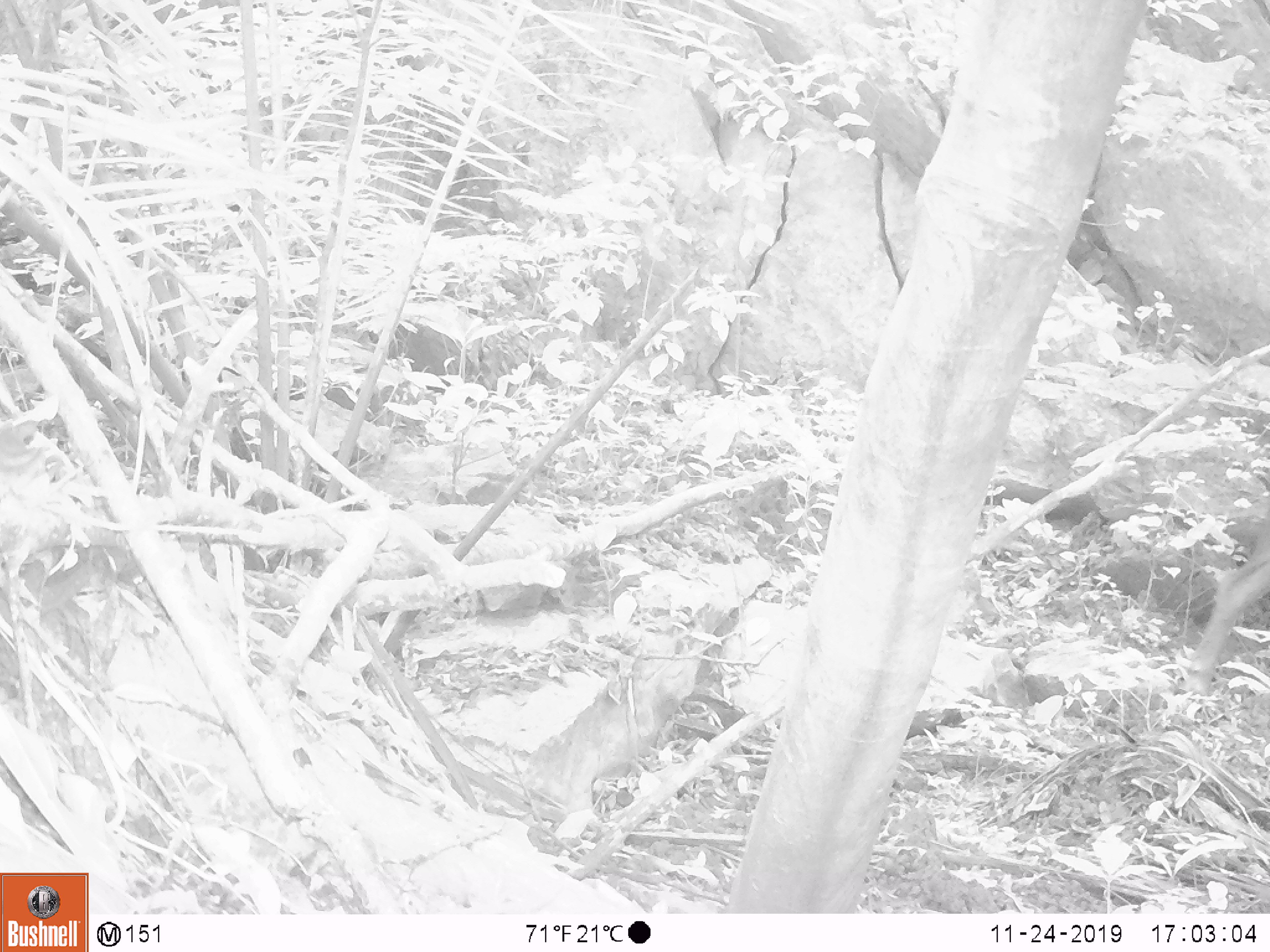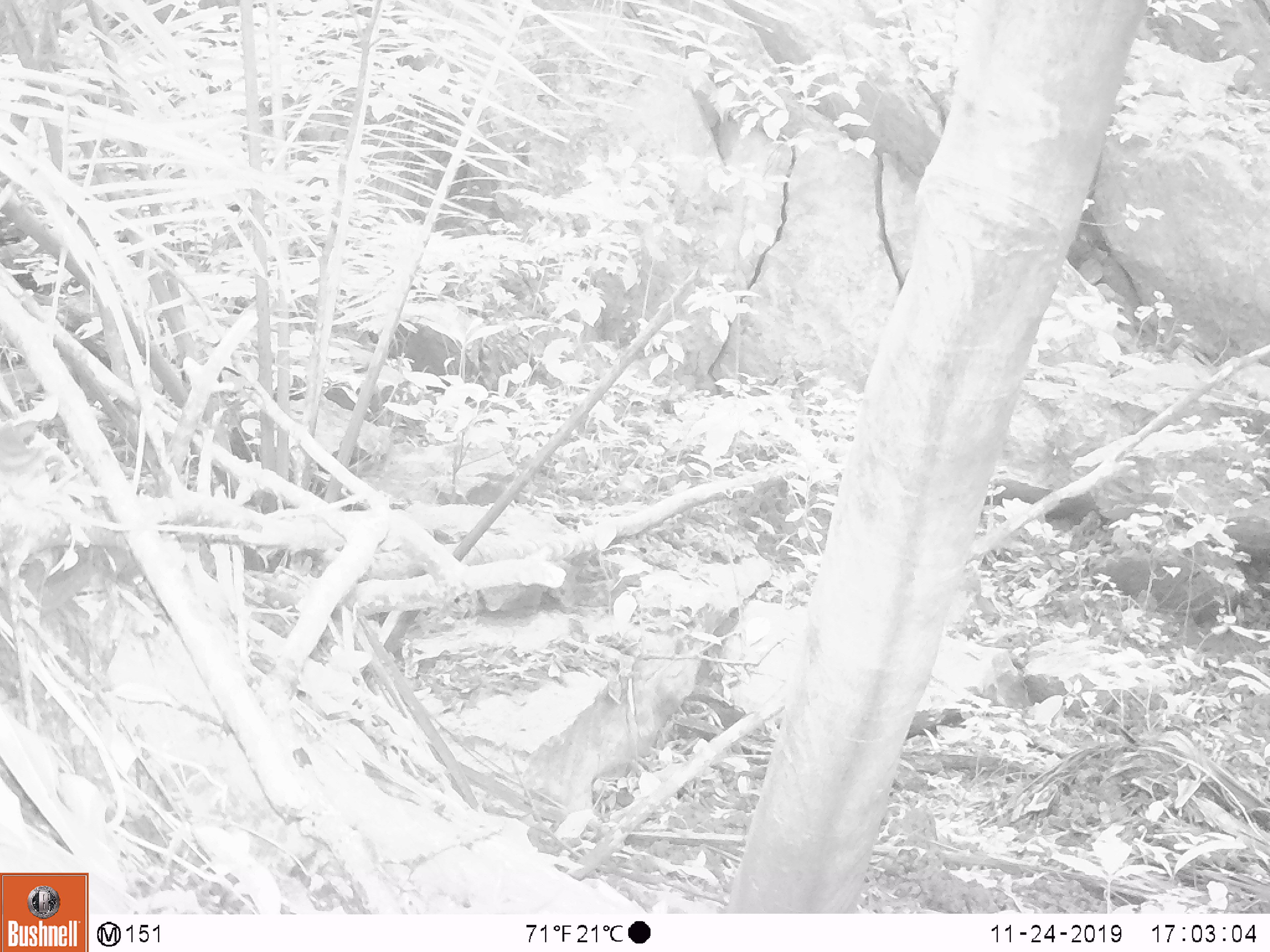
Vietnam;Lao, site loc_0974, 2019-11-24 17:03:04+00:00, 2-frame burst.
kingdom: Animalia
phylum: Chordata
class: Mammalia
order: Artiodactyla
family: Suidae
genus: Sus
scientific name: Sus scrofa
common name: eurasian wild pig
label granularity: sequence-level